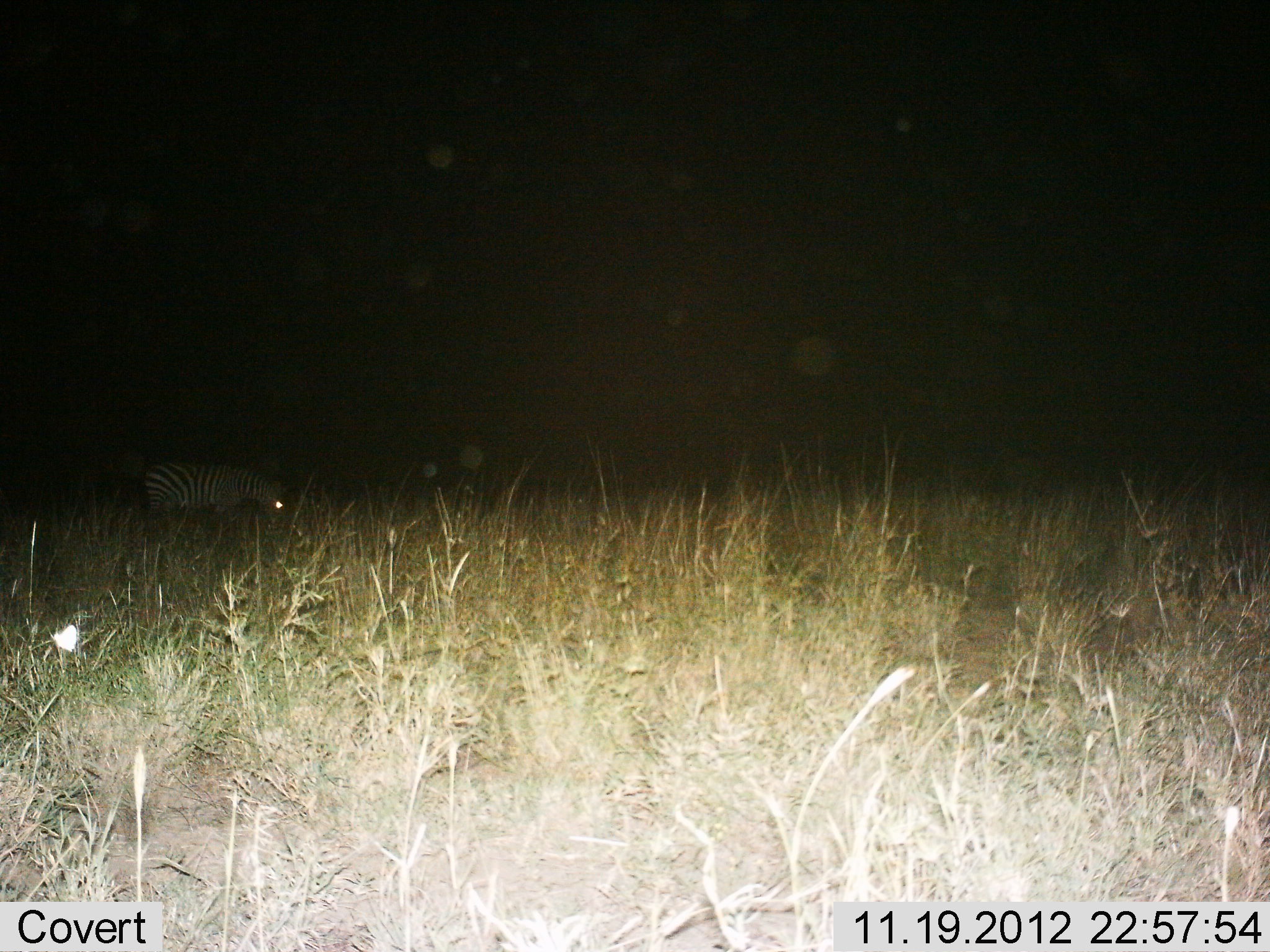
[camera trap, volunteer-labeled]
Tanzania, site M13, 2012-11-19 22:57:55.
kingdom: Animalia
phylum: Chordata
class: Mammalia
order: Perissodactyla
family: Equidae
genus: Equus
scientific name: Equus quagga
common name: plains zebra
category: zebra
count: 1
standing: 30%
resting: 0%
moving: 20%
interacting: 0%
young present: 0%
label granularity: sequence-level